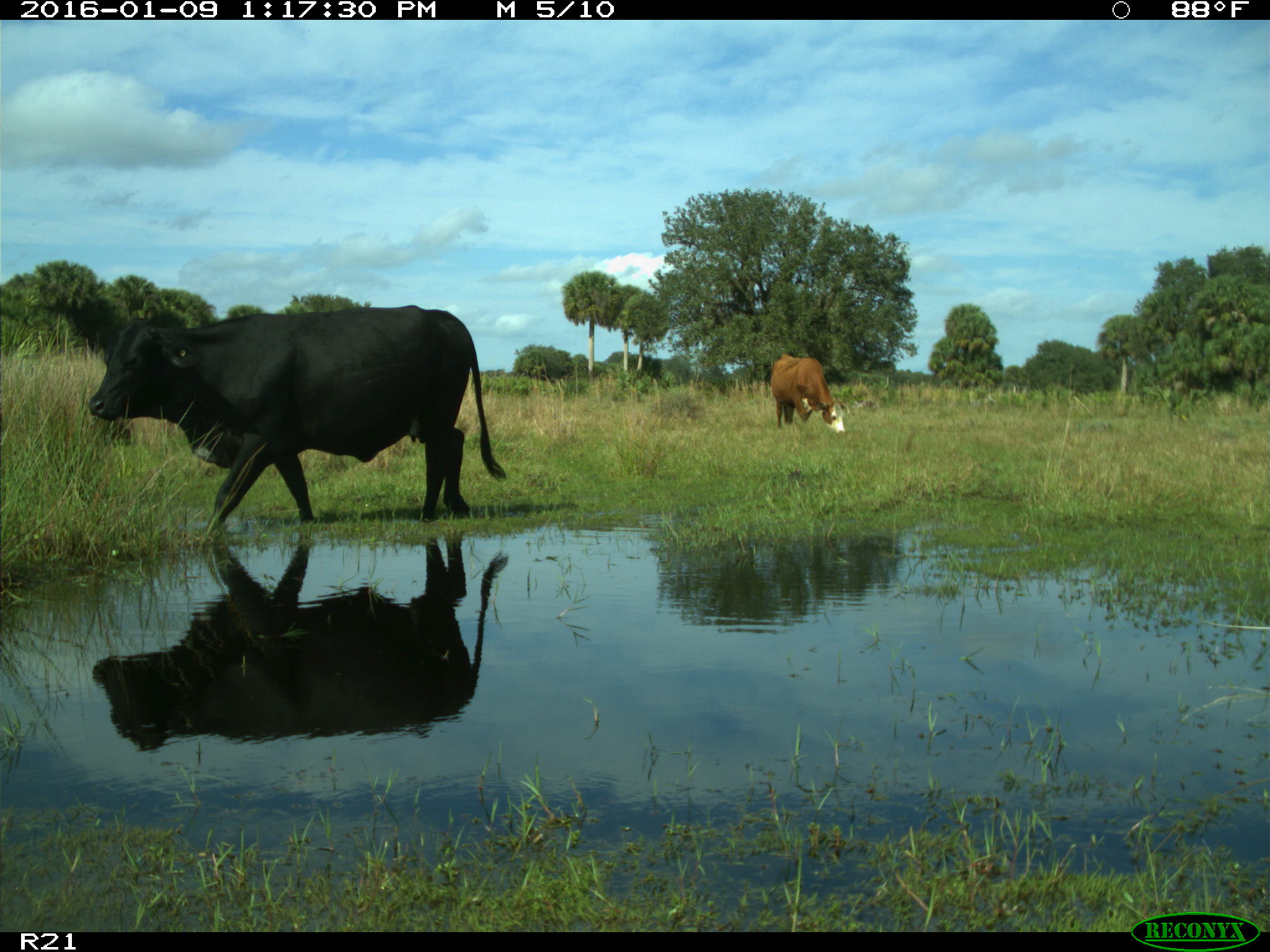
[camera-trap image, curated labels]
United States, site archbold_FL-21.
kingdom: Animalia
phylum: Chordata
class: Mammalia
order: Artiodactyla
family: Bovidae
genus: Bos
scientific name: Bos taurus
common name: domestic cow